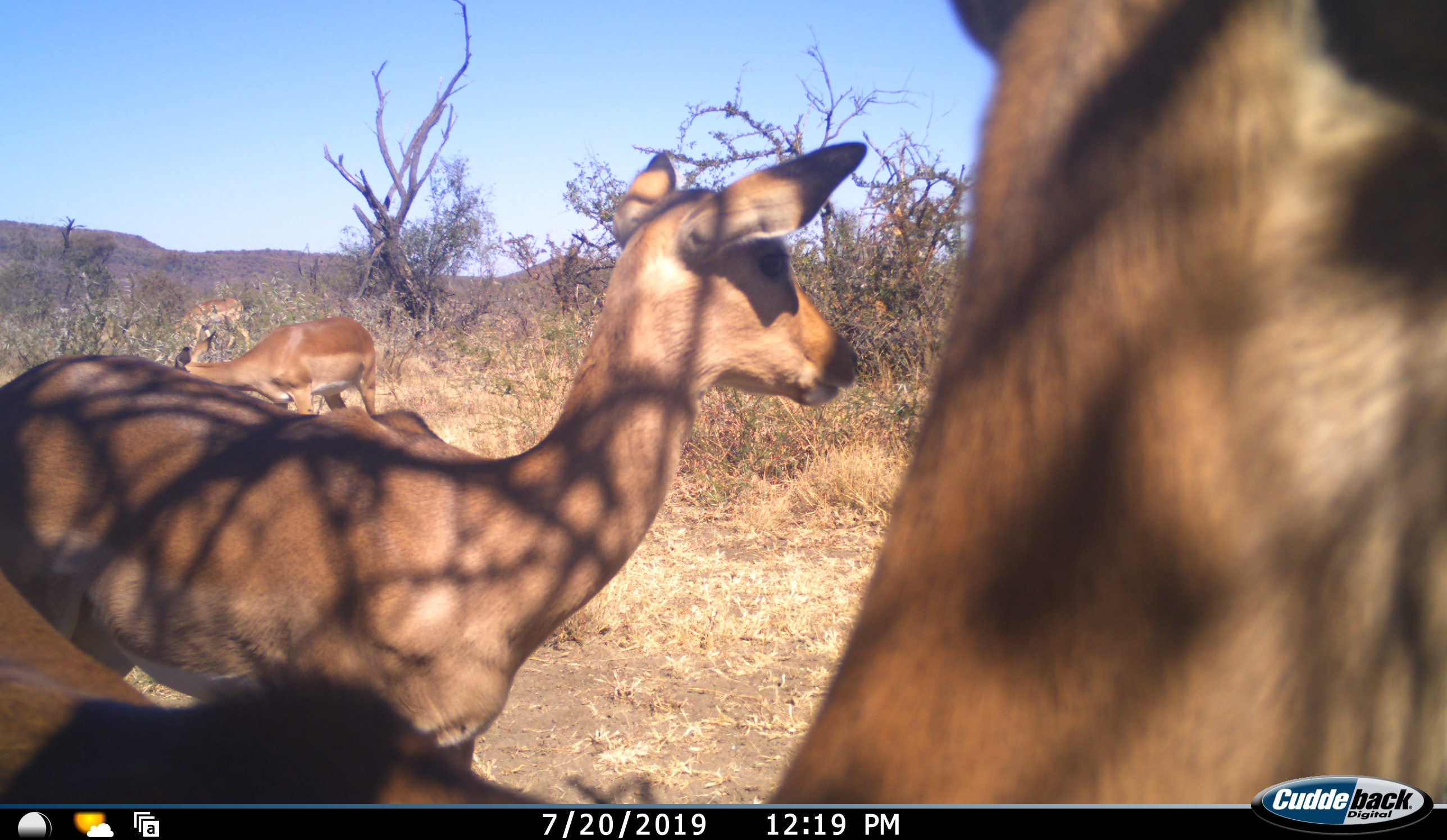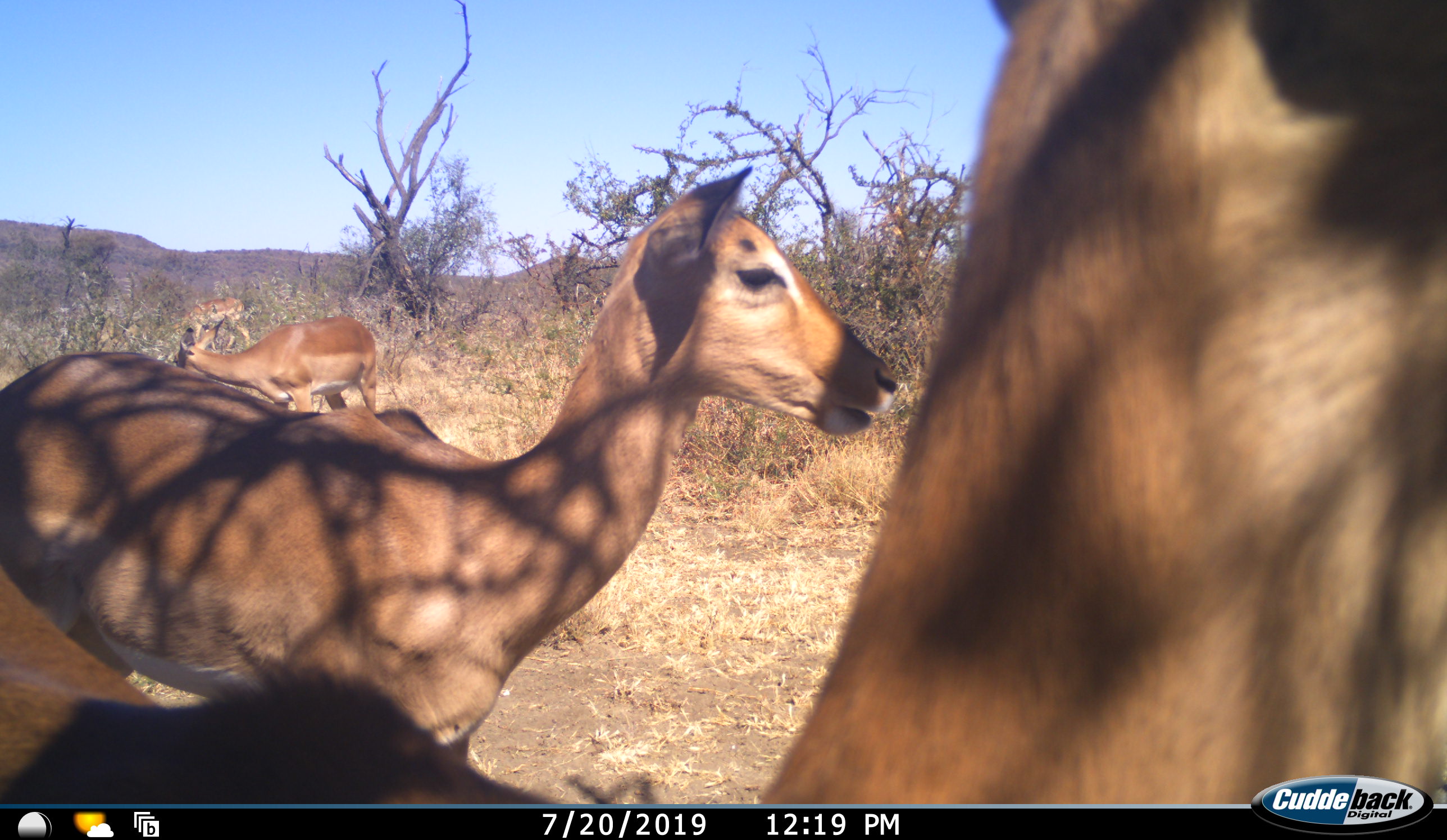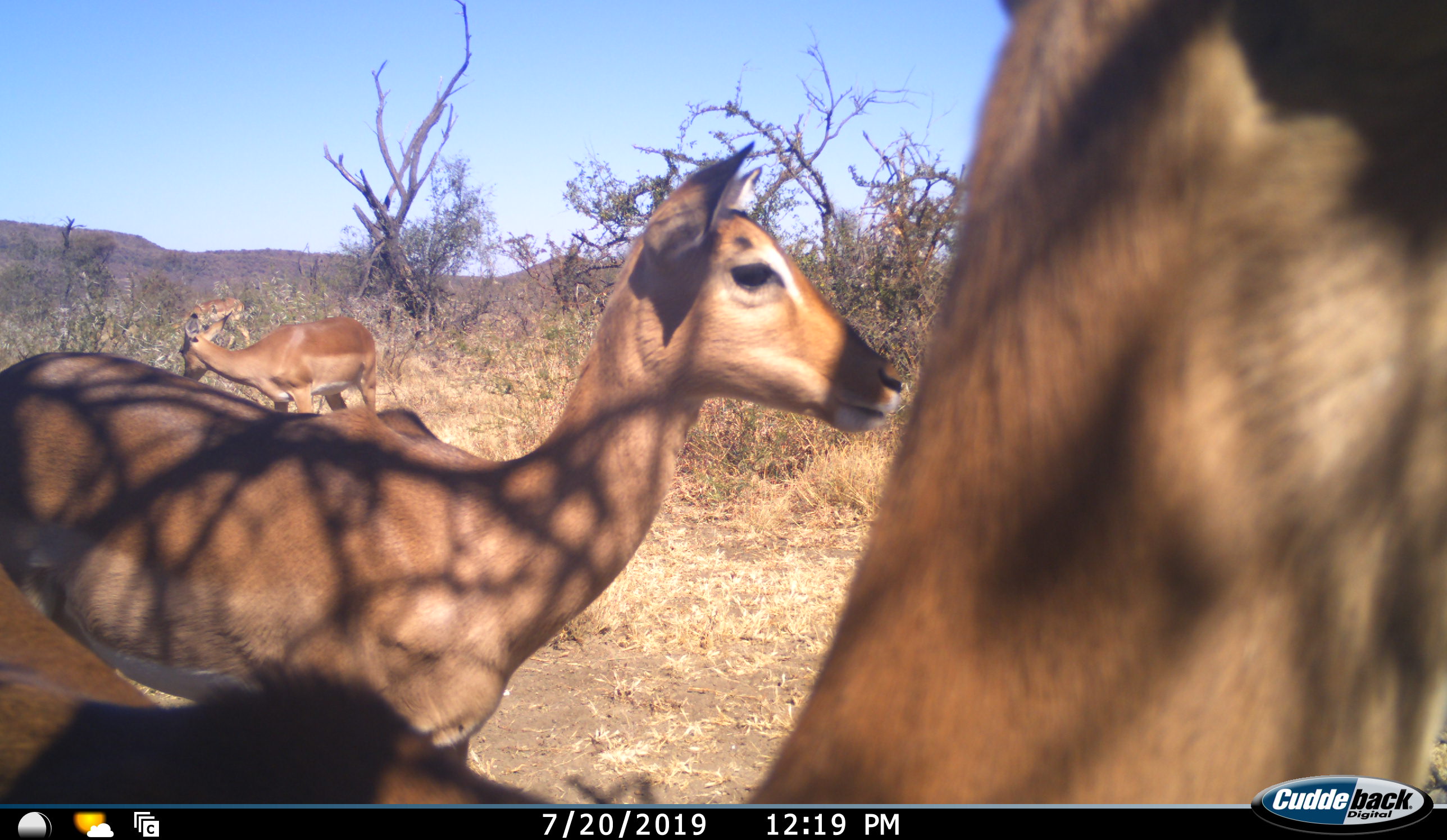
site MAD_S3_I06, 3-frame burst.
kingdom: Animalia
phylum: Chordata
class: Mammalia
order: Artiodactyla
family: Bovidae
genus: Aepyceros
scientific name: Aepyceros melampus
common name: impala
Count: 4.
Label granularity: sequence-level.